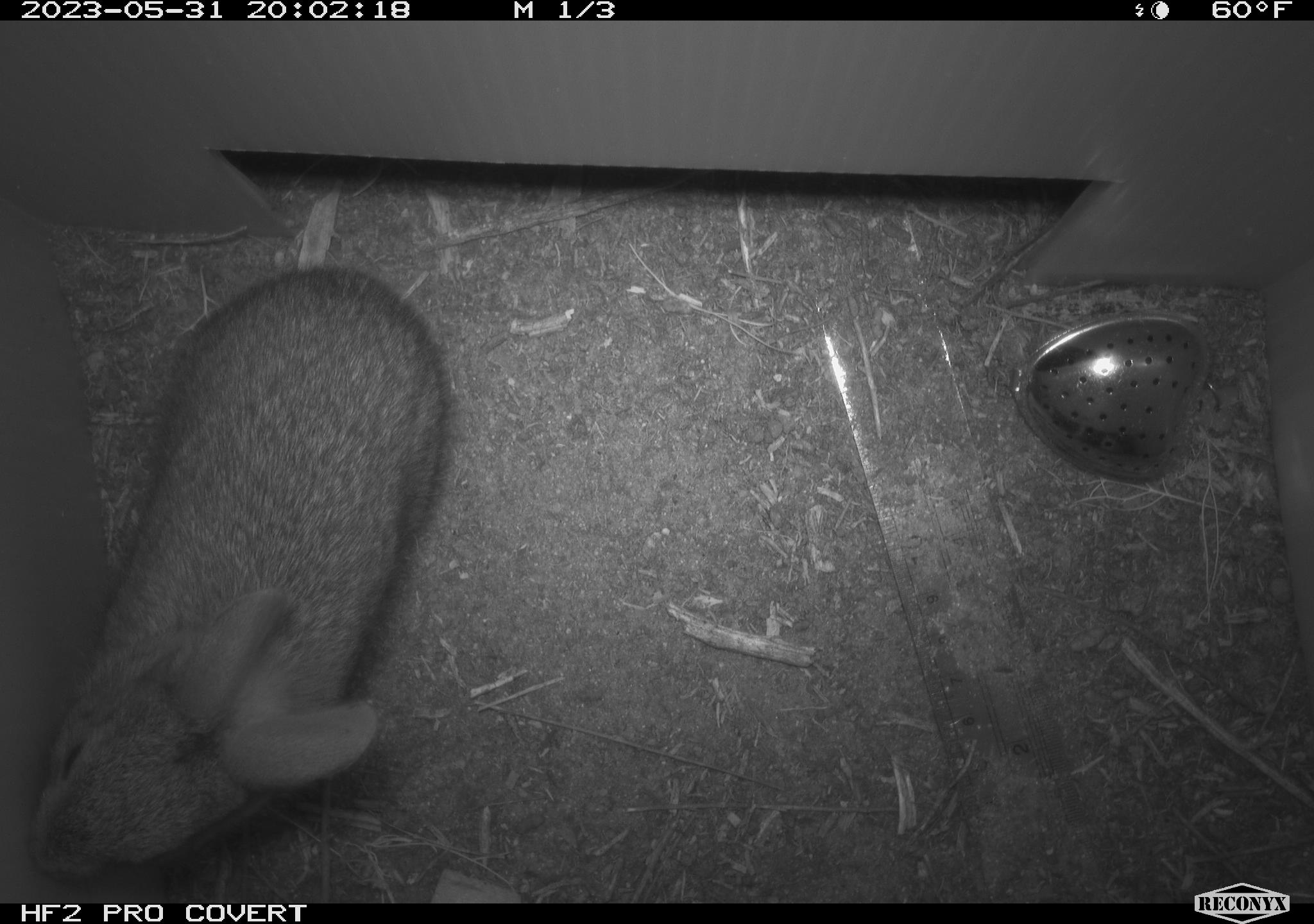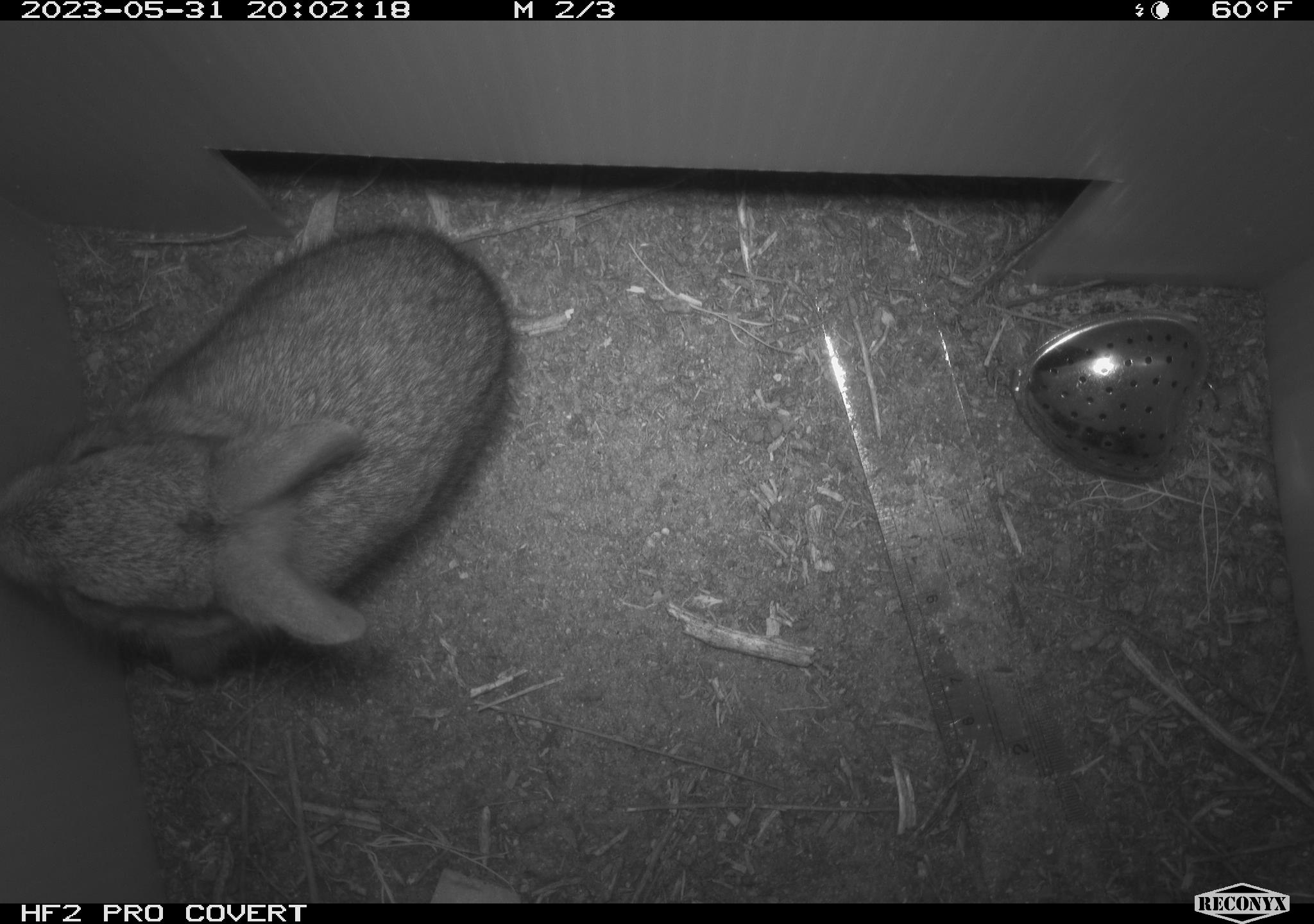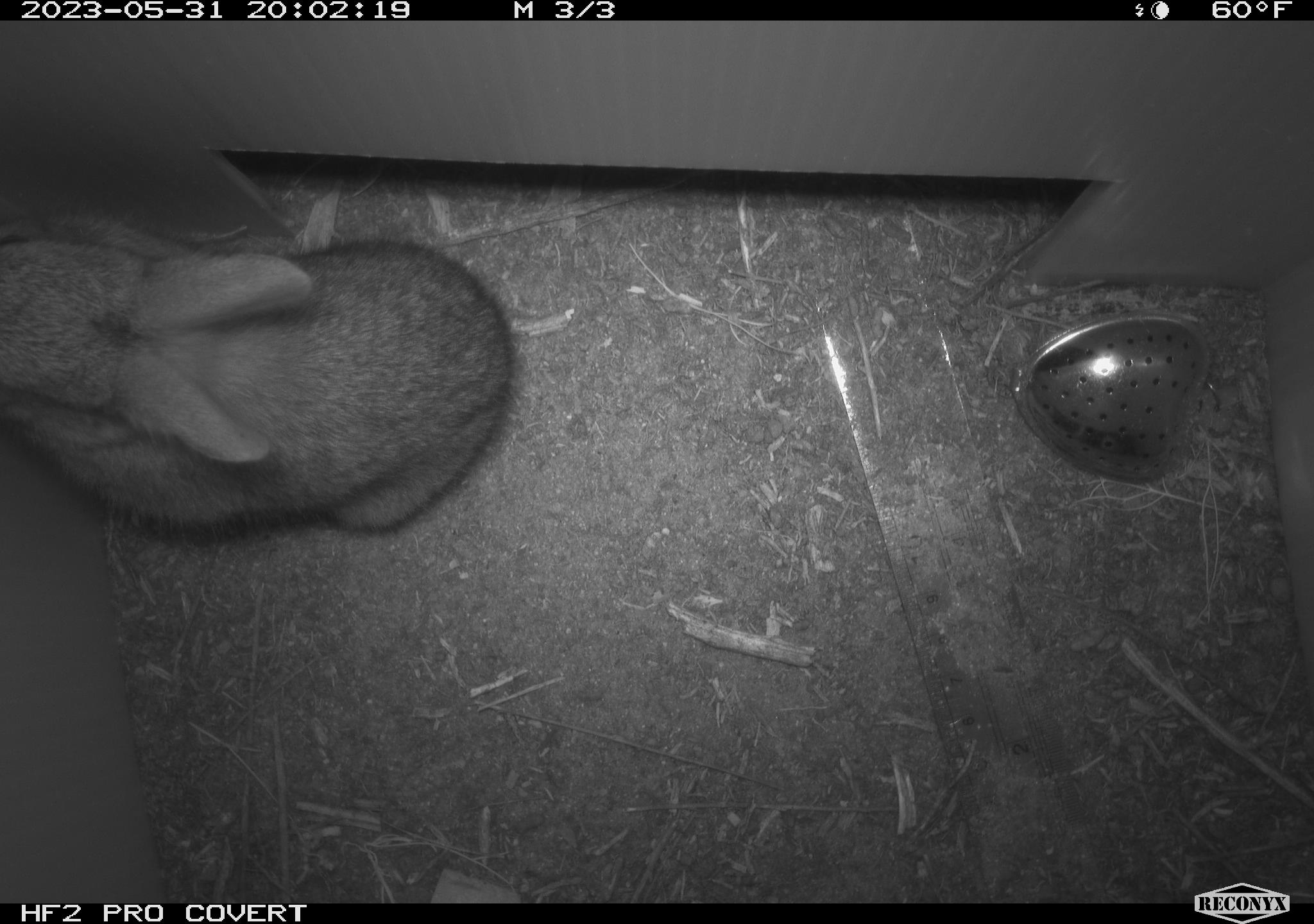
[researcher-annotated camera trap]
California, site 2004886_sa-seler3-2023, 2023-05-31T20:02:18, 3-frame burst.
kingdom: Animalia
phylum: Chordata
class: Mammalia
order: Lagomorpha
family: Leporidae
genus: Sylvilagus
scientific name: Sylvilagus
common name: cottontail rabbits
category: sylvilagus species